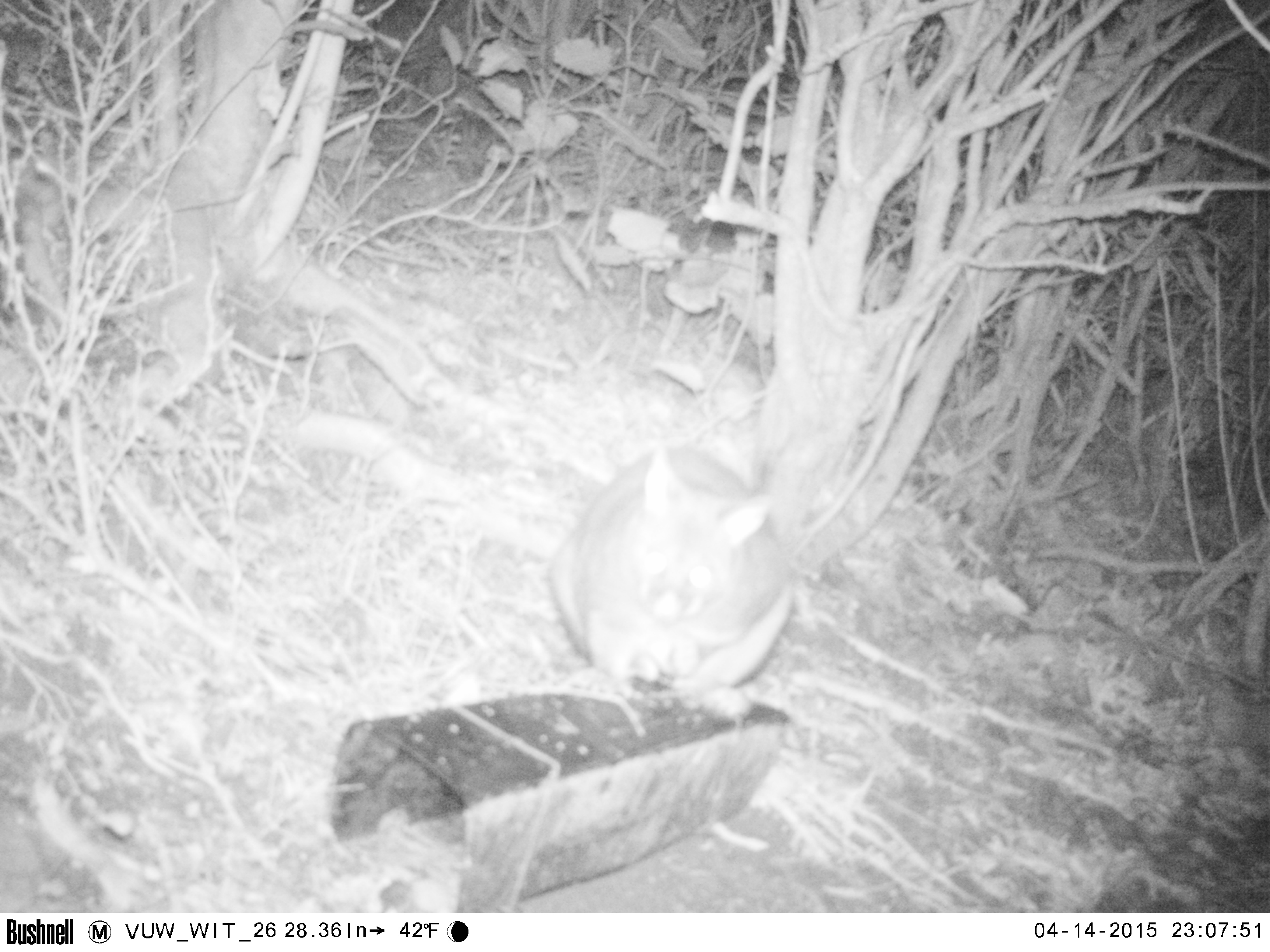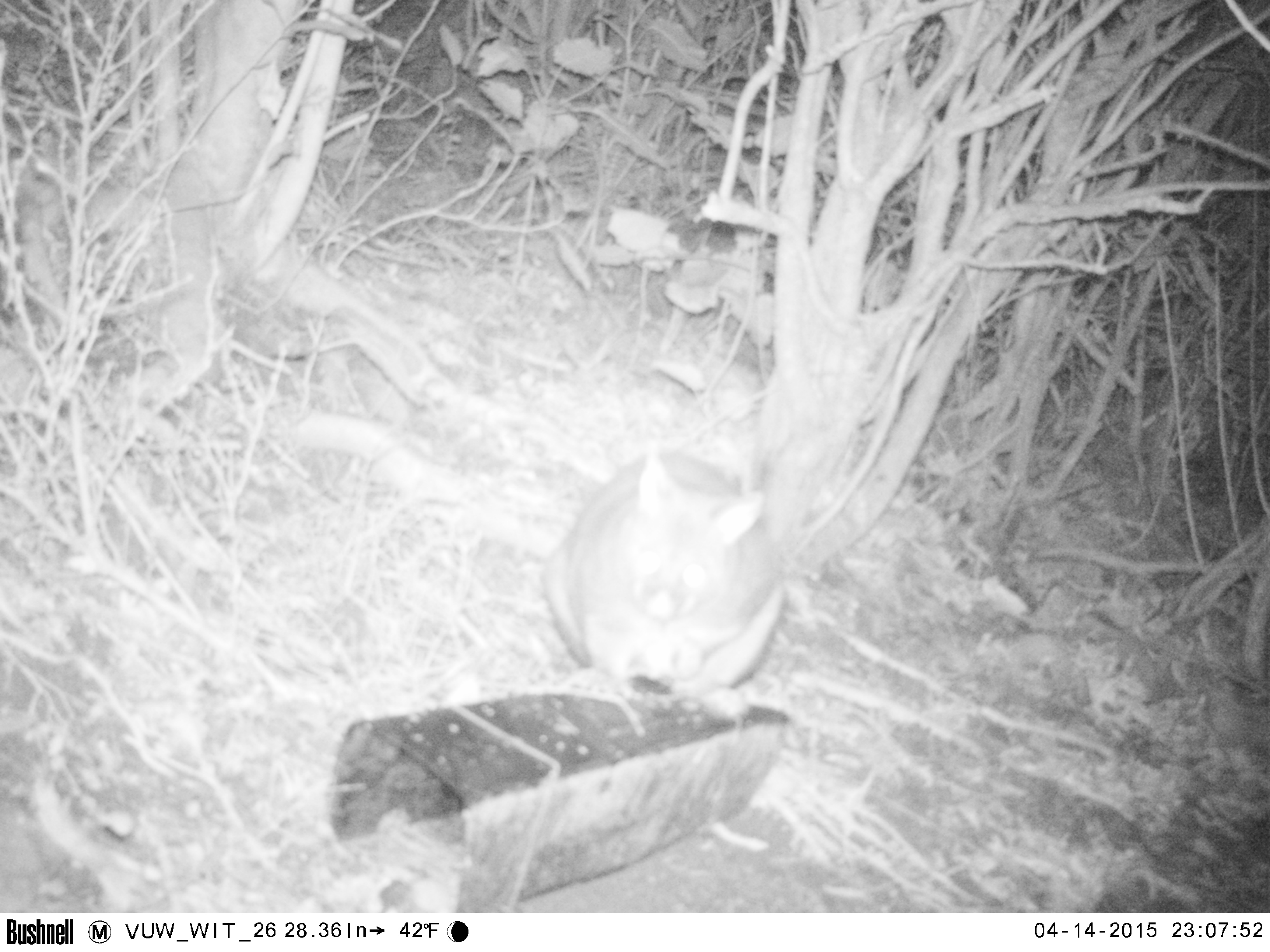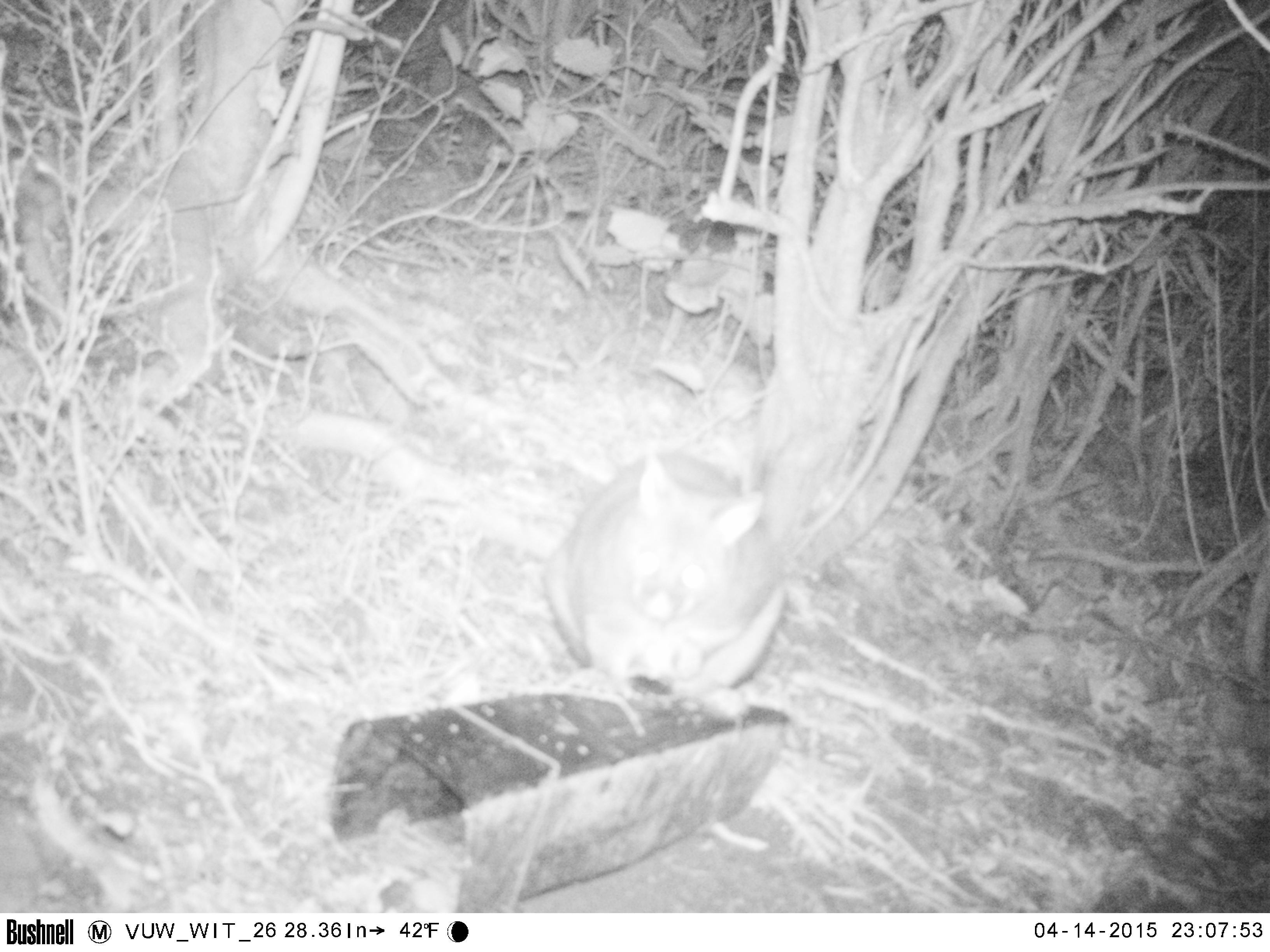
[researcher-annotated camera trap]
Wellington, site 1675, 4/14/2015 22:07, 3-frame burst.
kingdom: Animalia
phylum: Chordata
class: Mammalia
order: Didelphimorphia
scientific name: Didelphimorphia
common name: possum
Possum (Didelphimorphia).